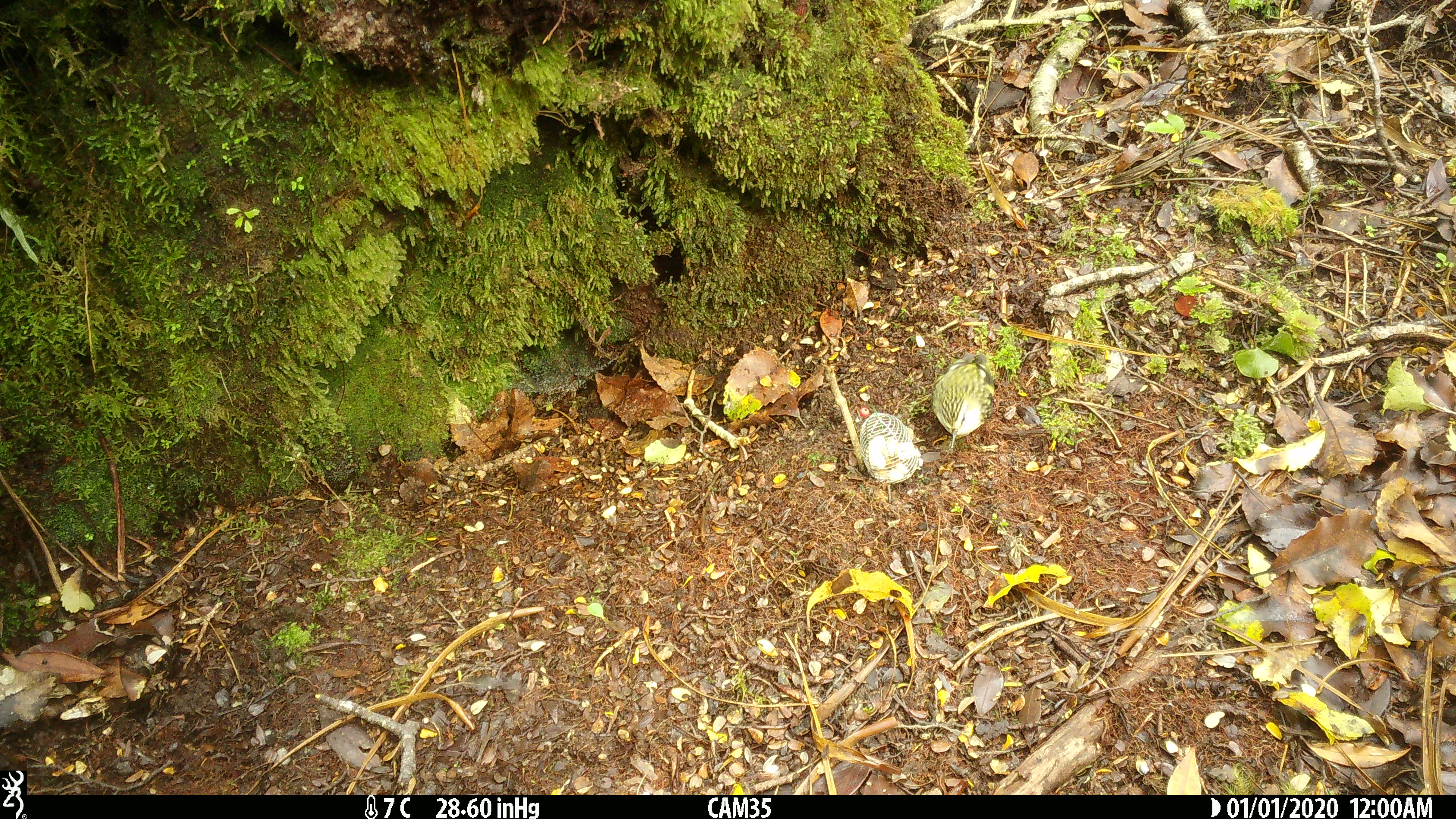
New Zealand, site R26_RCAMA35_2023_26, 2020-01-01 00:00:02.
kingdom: Animalia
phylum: Chordata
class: Aves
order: Passeriformes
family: Acanthisittidae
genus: Acanthisitta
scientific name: Acanthisitta chloris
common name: rifleman